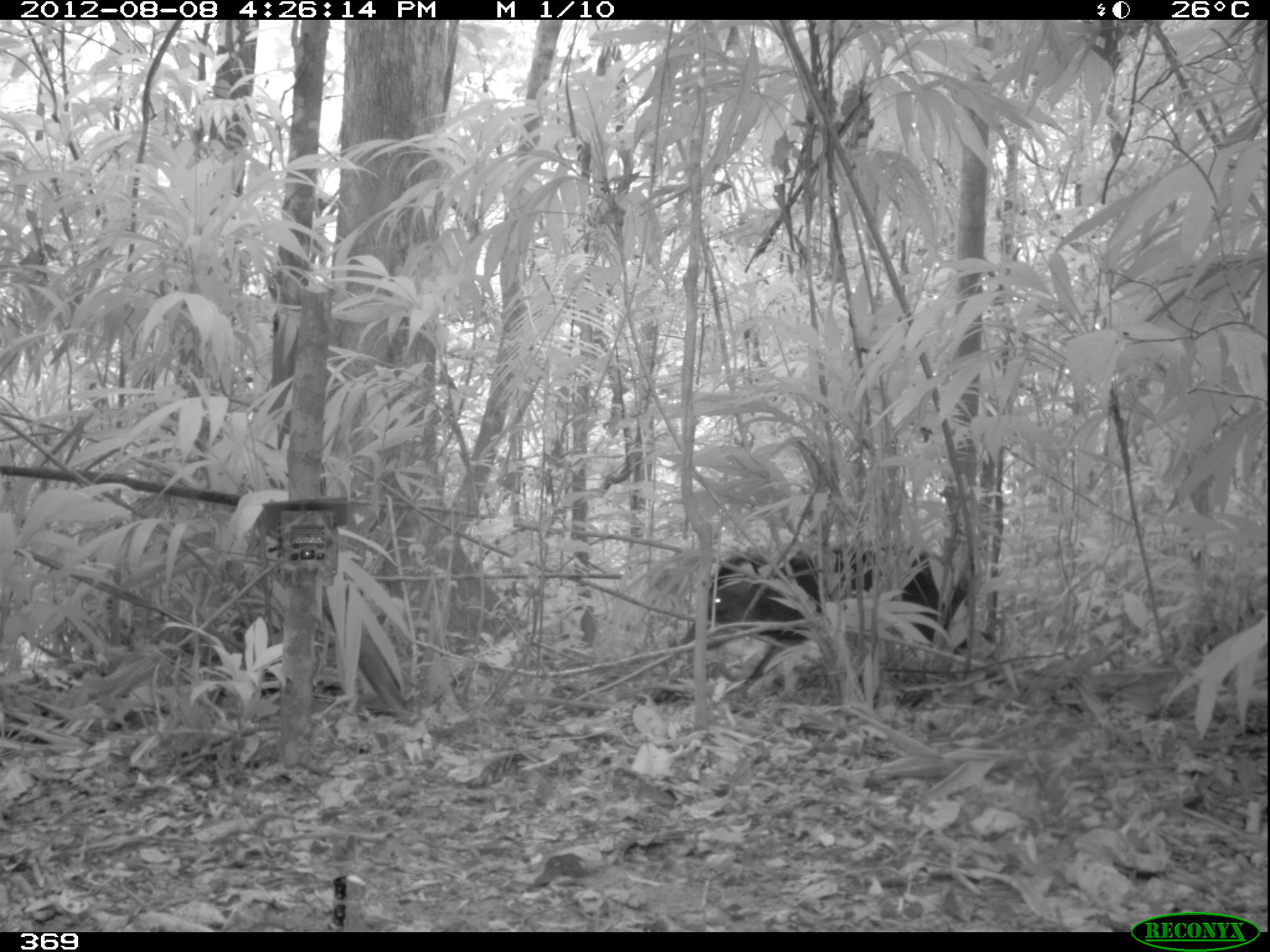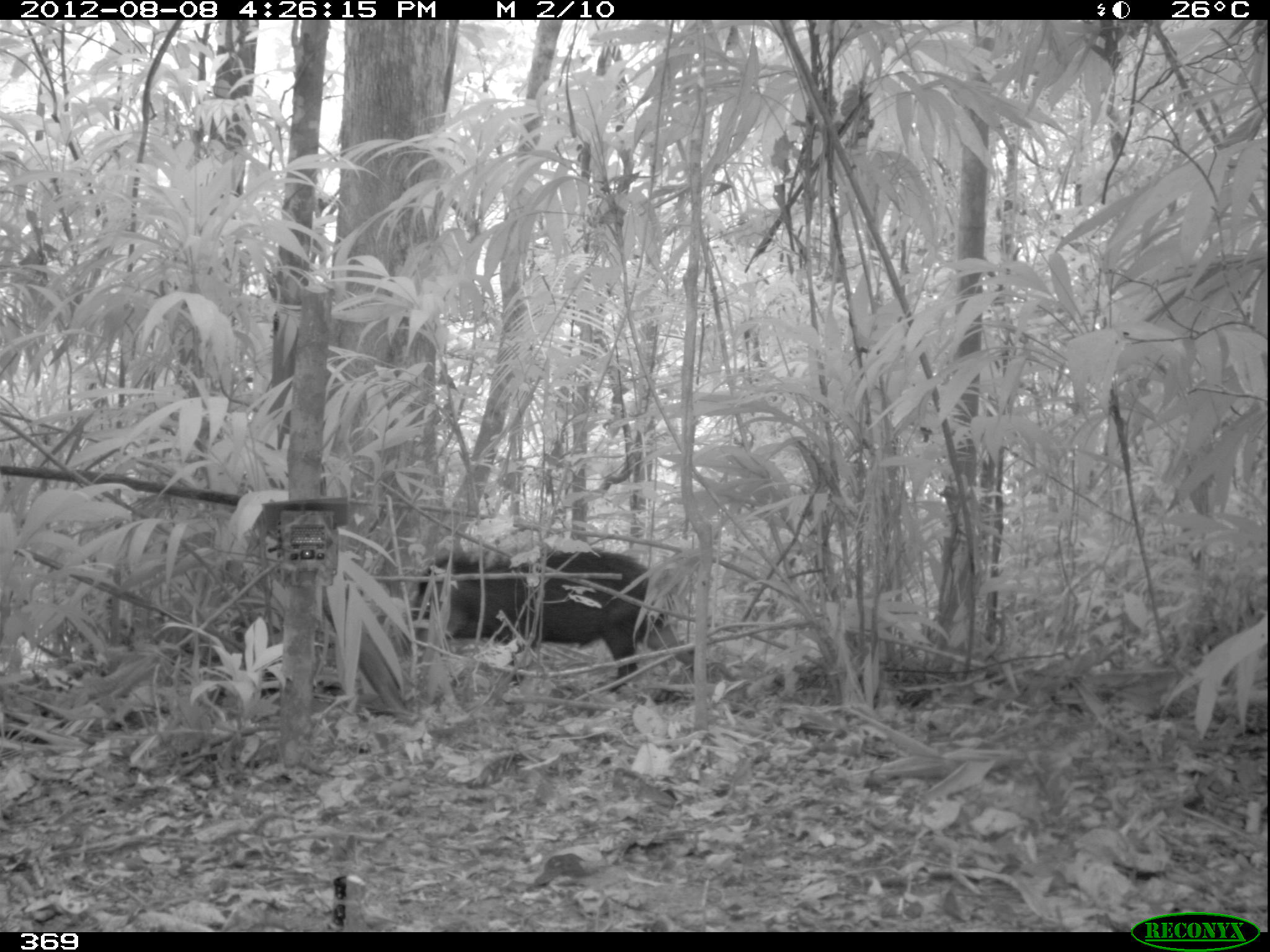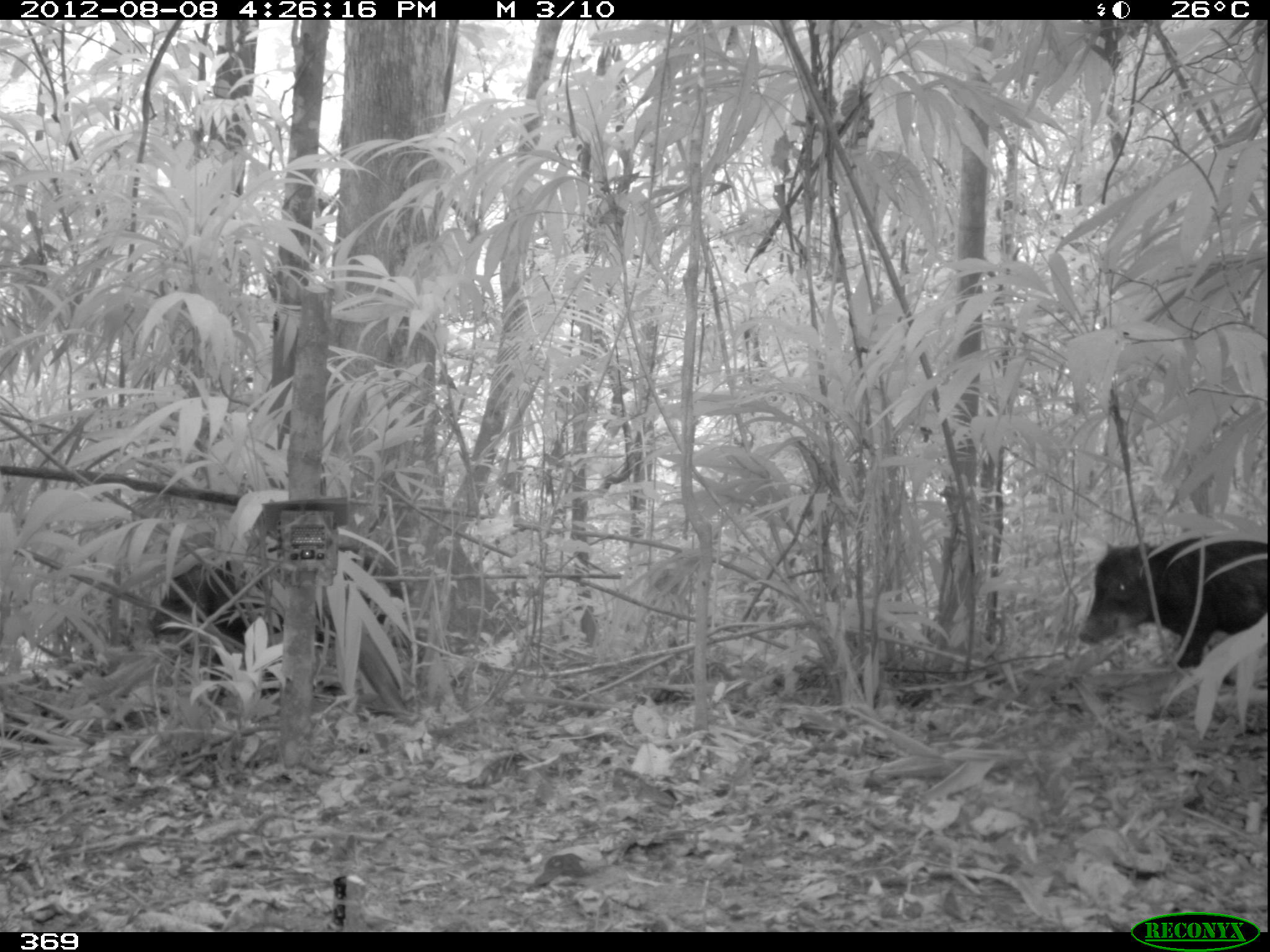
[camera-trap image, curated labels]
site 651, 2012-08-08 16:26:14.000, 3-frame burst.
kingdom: Animalia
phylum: Chordata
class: Mammalia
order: Artiodactyla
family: Tayassuidae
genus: Tayassu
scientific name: Tayassu pecari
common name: white-lipped peccary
Tayassu pecari (white-lipped peccary).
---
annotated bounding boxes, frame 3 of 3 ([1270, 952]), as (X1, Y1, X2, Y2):
tayassu pecari: (147, 538, 410, 697); (1074, 532, 1266, 667)